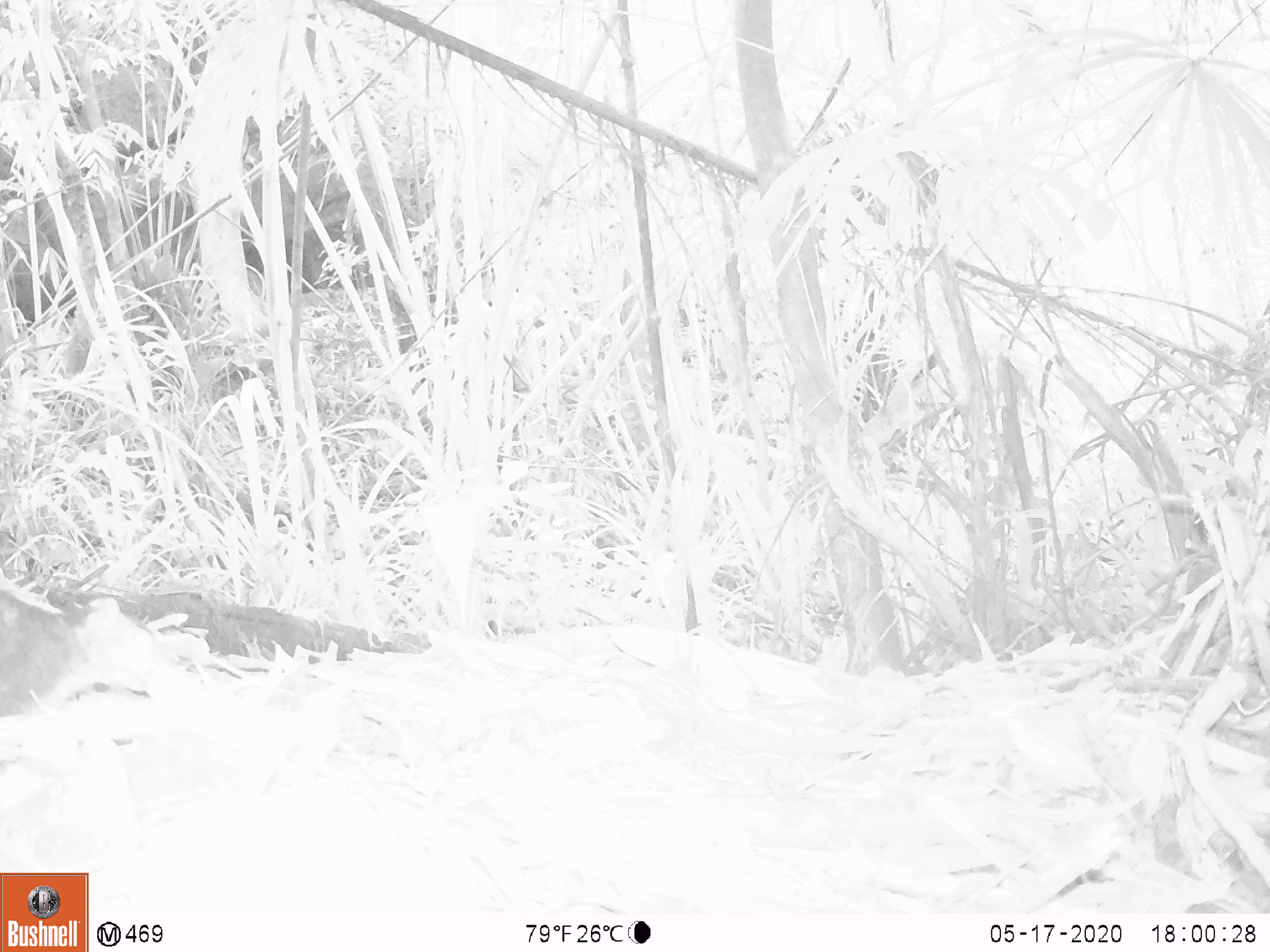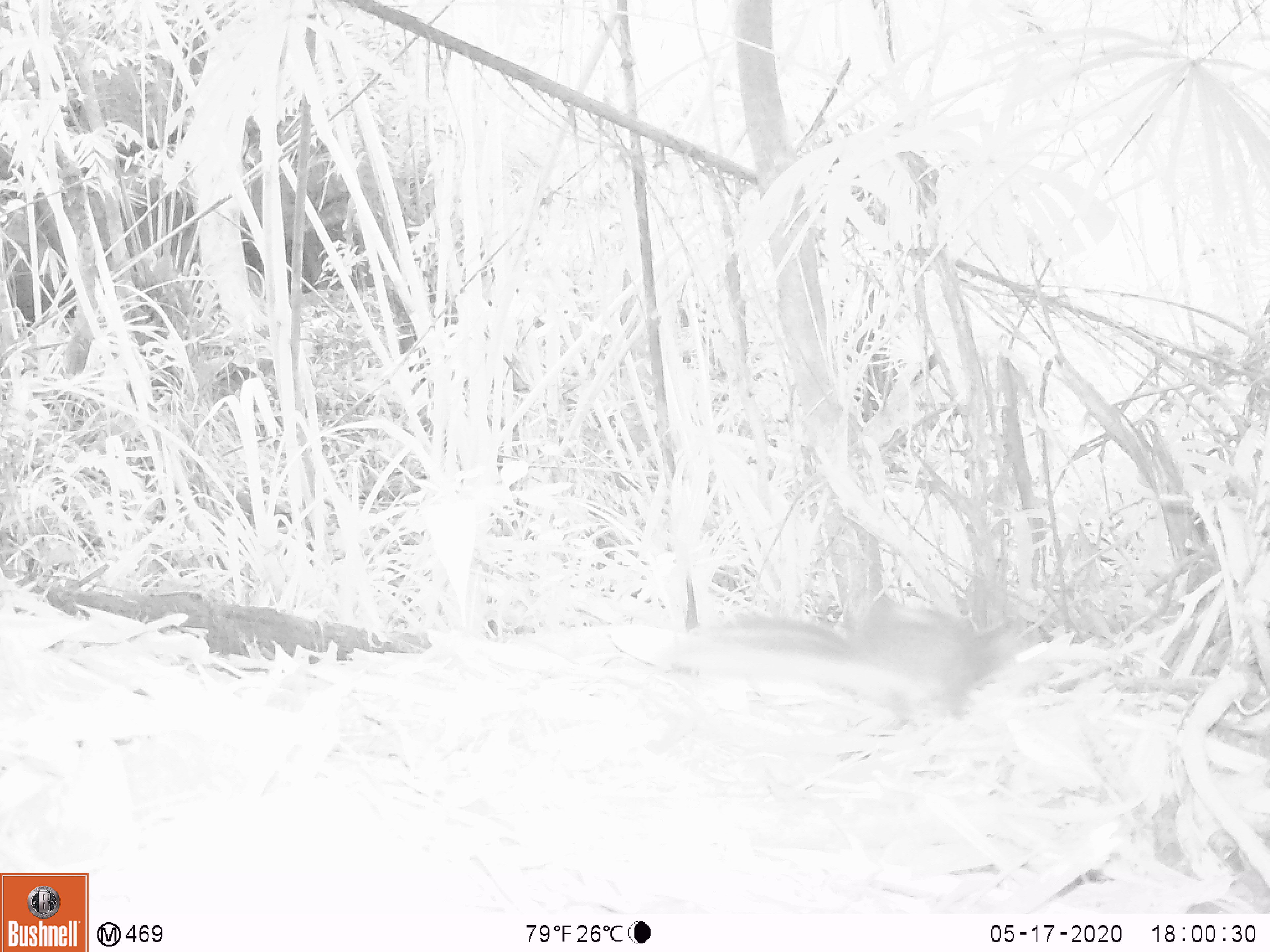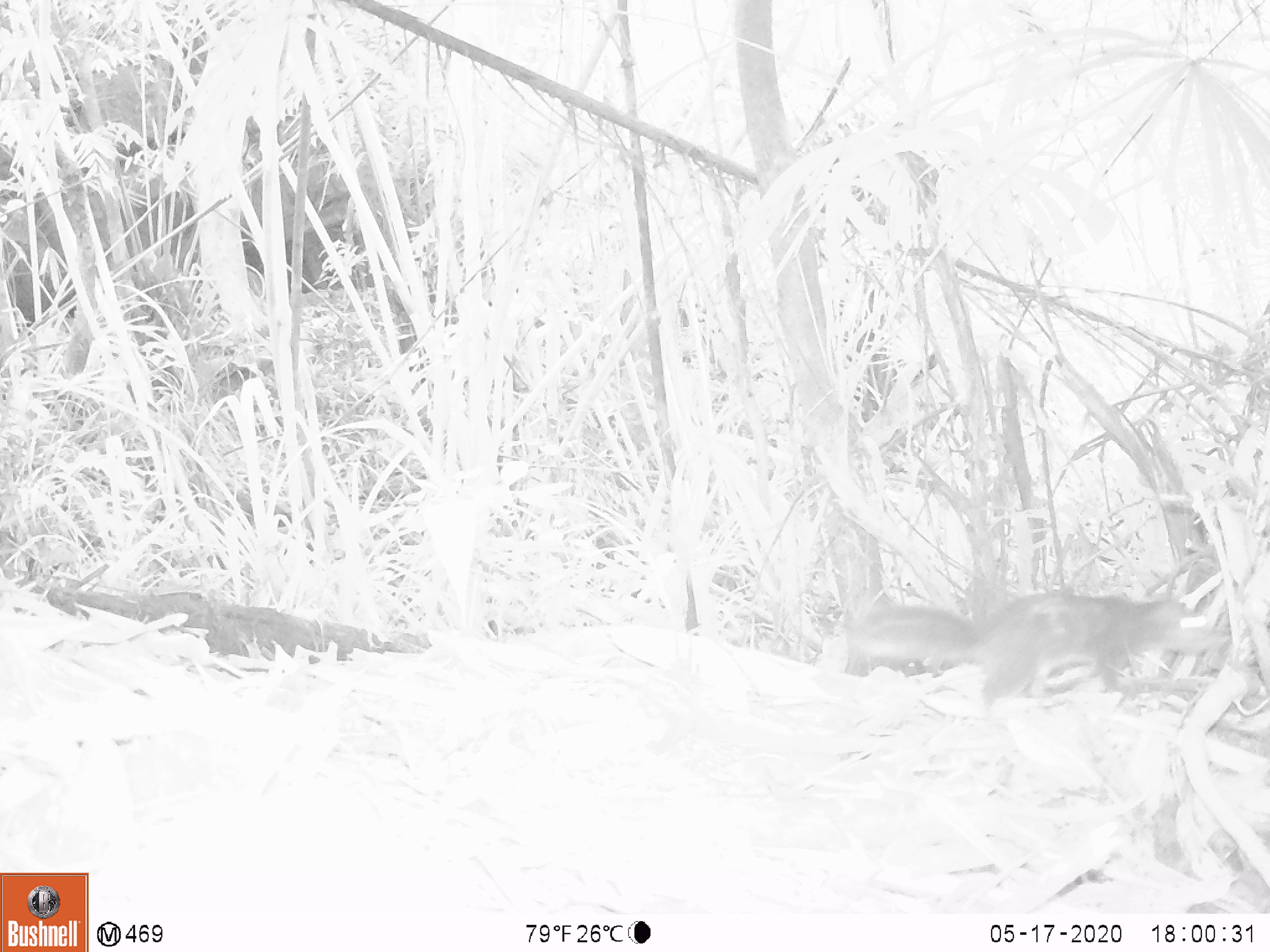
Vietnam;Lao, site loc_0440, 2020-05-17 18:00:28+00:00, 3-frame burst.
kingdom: Animalia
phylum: Chordata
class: Mammalia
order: Rodentia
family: Sciuridae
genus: Dremomys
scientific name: Dremomys rufigenis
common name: red-cheeked squirrel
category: red cheeked squirrel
Red cheeked squirrel (red-cheeked squirrel) (Dremomys rufigenis). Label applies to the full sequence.